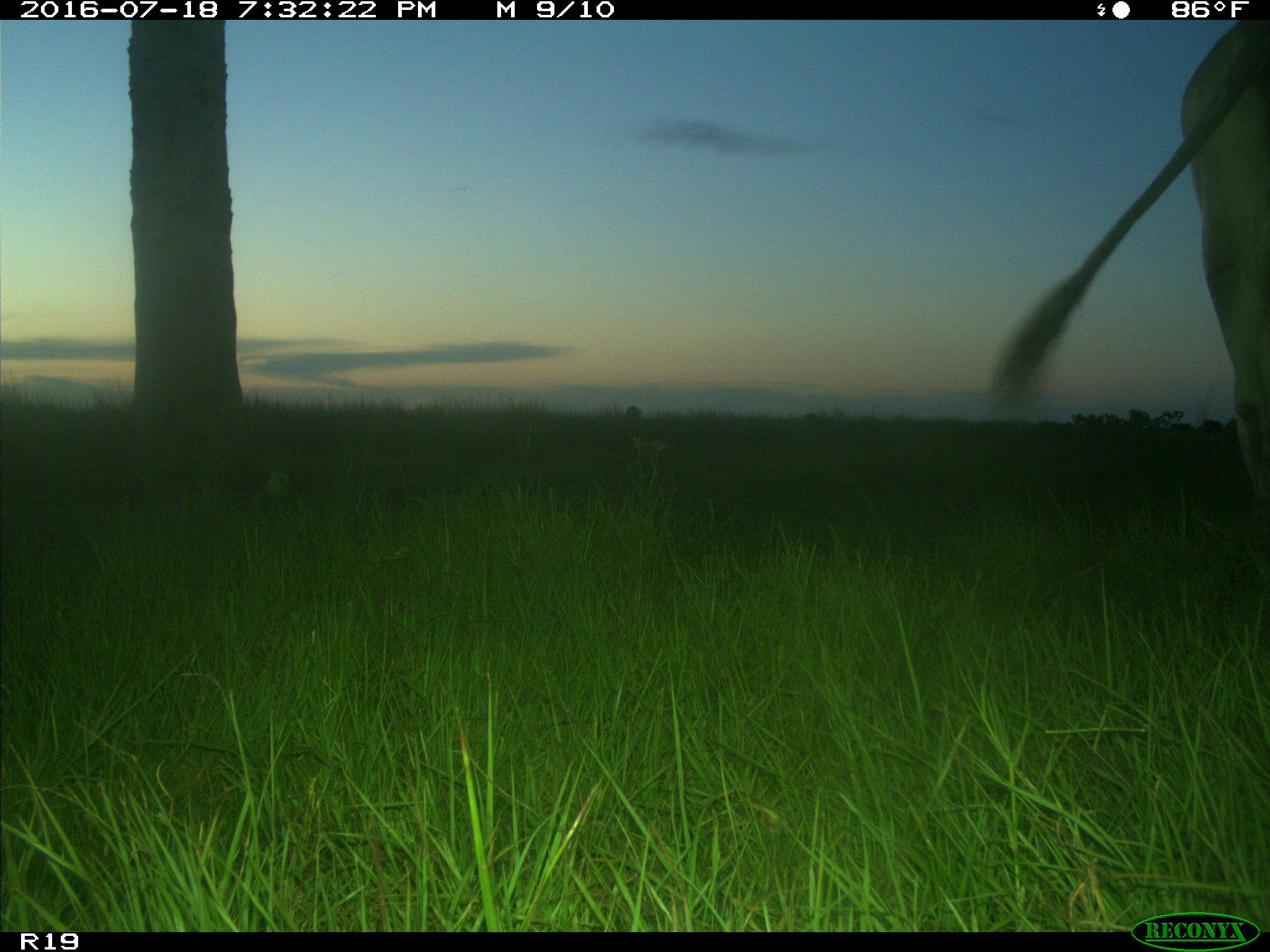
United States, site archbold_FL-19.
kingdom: Animalia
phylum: Chordata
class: Mammalia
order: Artiodactyla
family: Bovidae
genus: Bos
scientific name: Bos taurus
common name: domestic cow